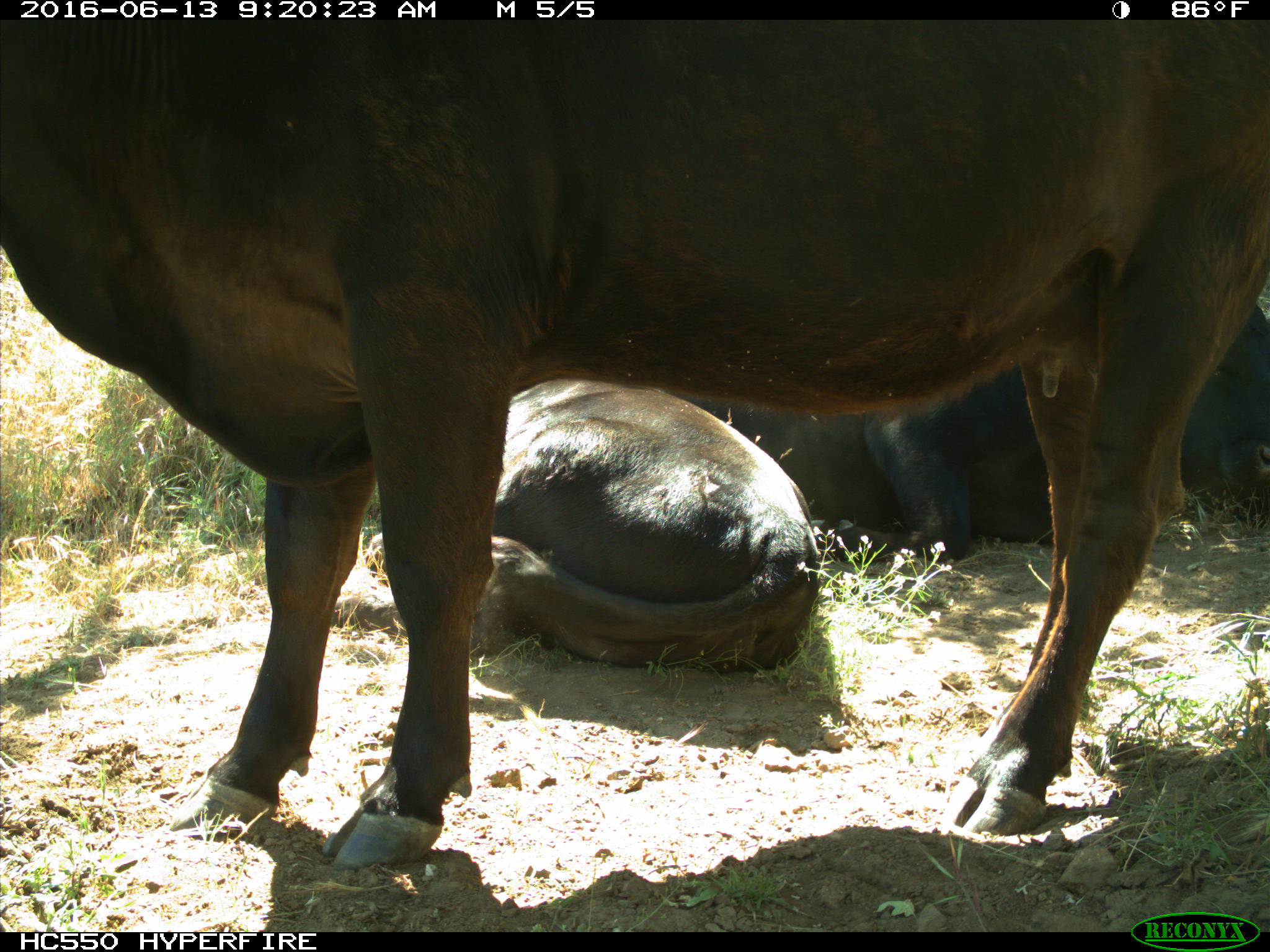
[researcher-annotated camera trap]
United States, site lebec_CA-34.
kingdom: Animalia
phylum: Chordata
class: Mammalia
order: Artiodactyla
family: Bovidae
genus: Bos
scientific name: Bos taurus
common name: domestic cow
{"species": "Bos taurus (domestic cow)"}